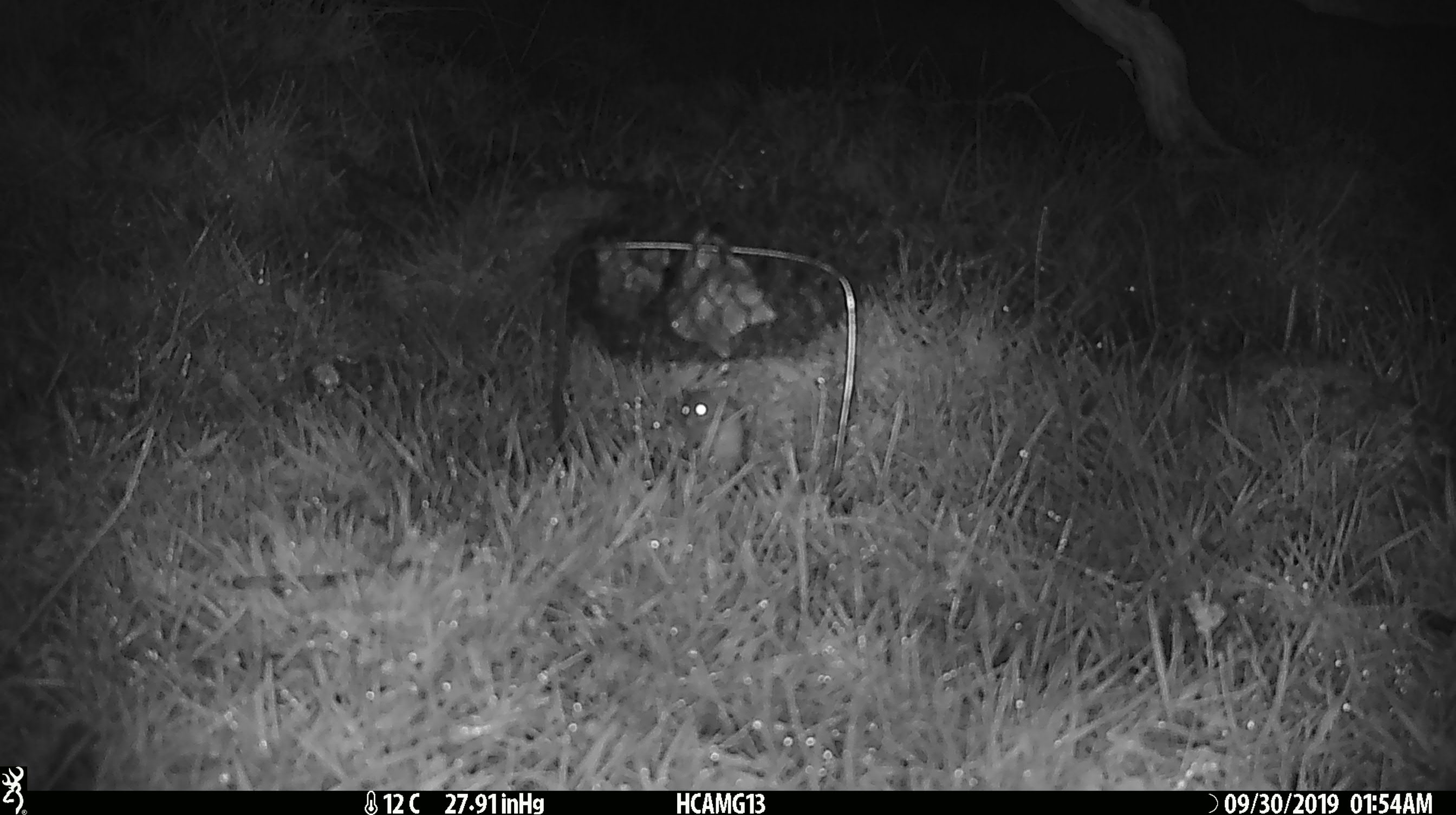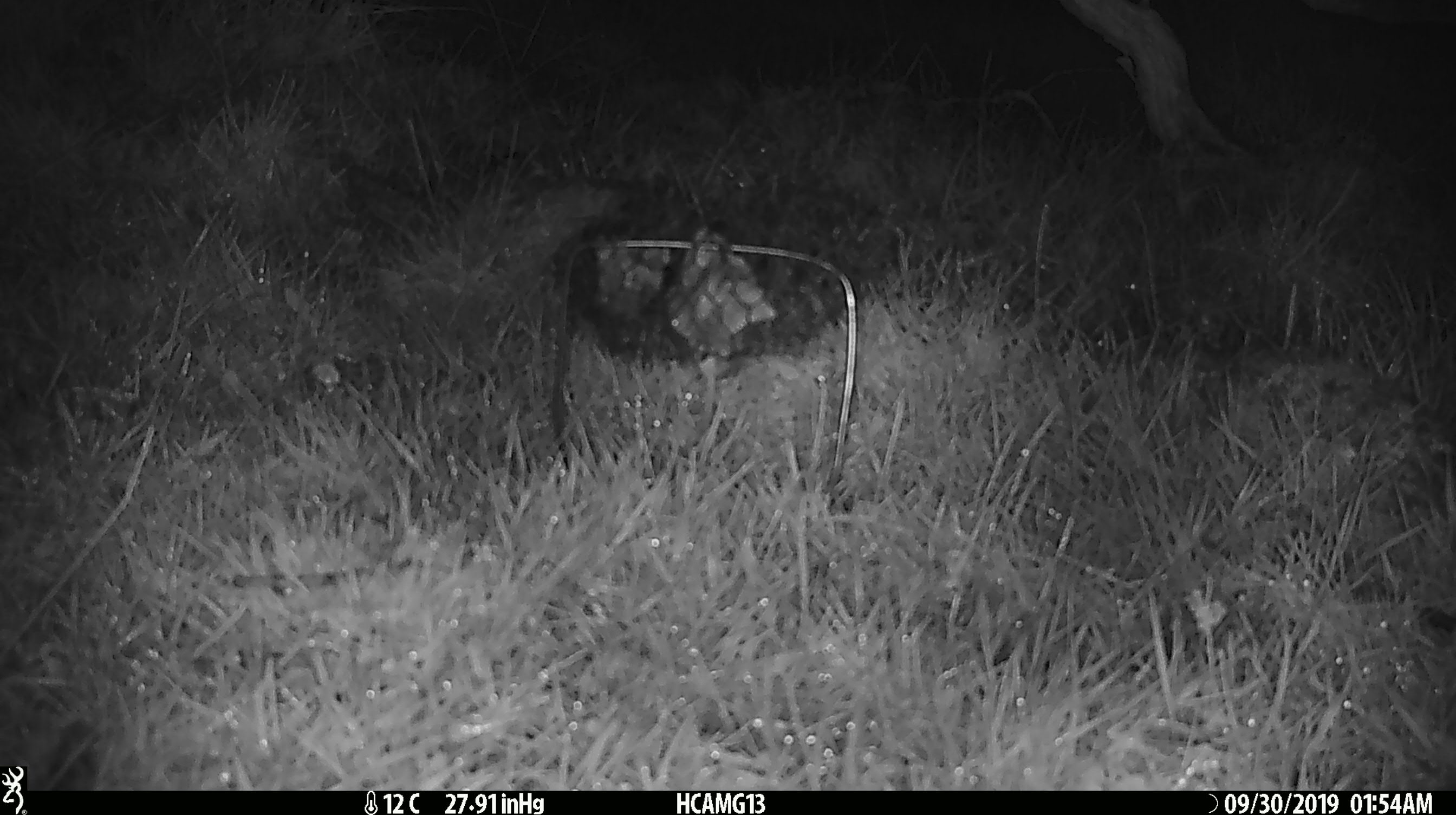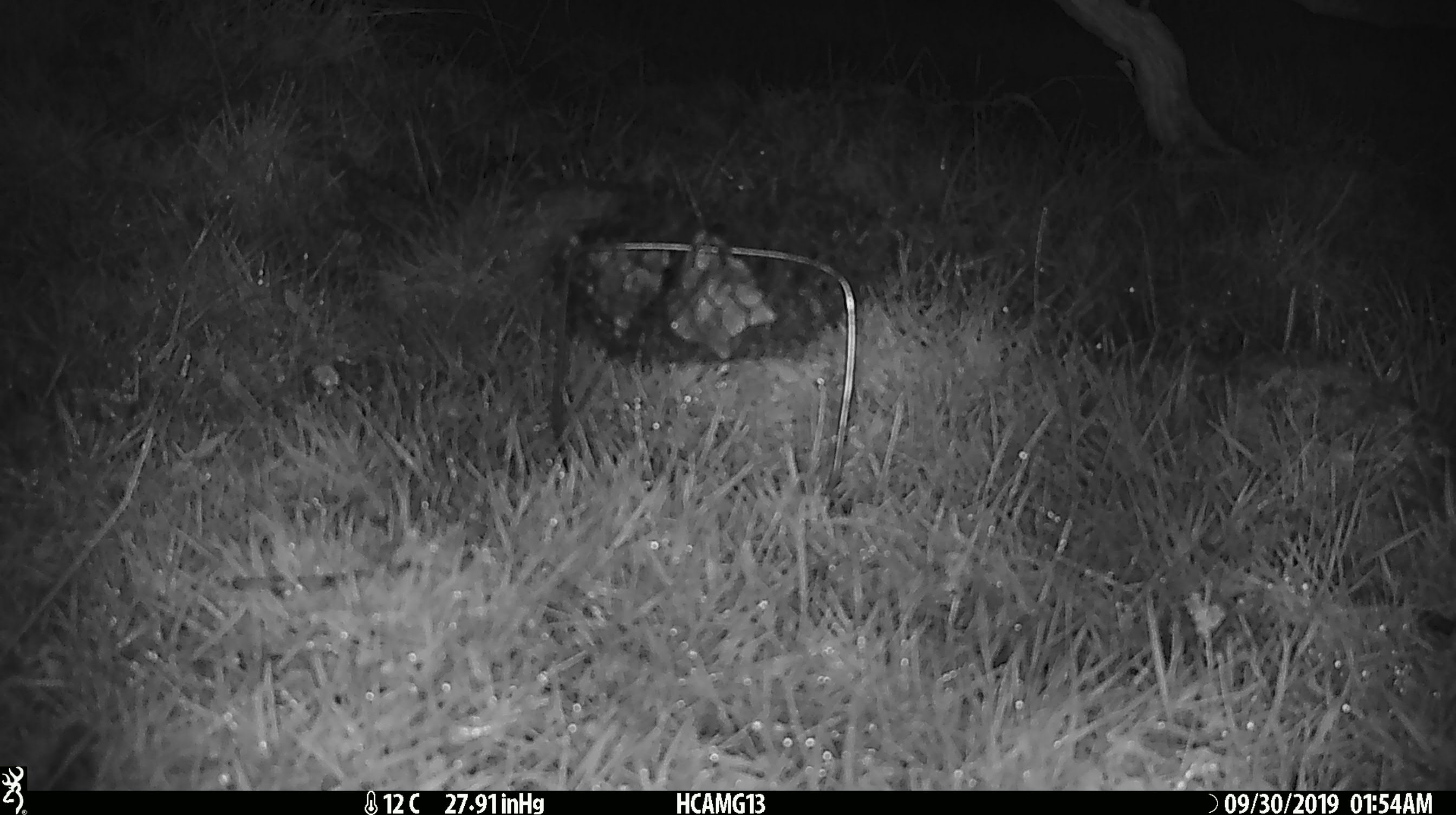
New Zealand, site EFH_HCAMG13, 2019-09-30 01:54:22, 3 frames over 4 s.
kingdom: Animalia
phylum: Chordata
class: Mammalia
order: Rodentia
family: Muridae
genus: Mus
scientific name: Mus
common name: mouse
Mouse (Mus).